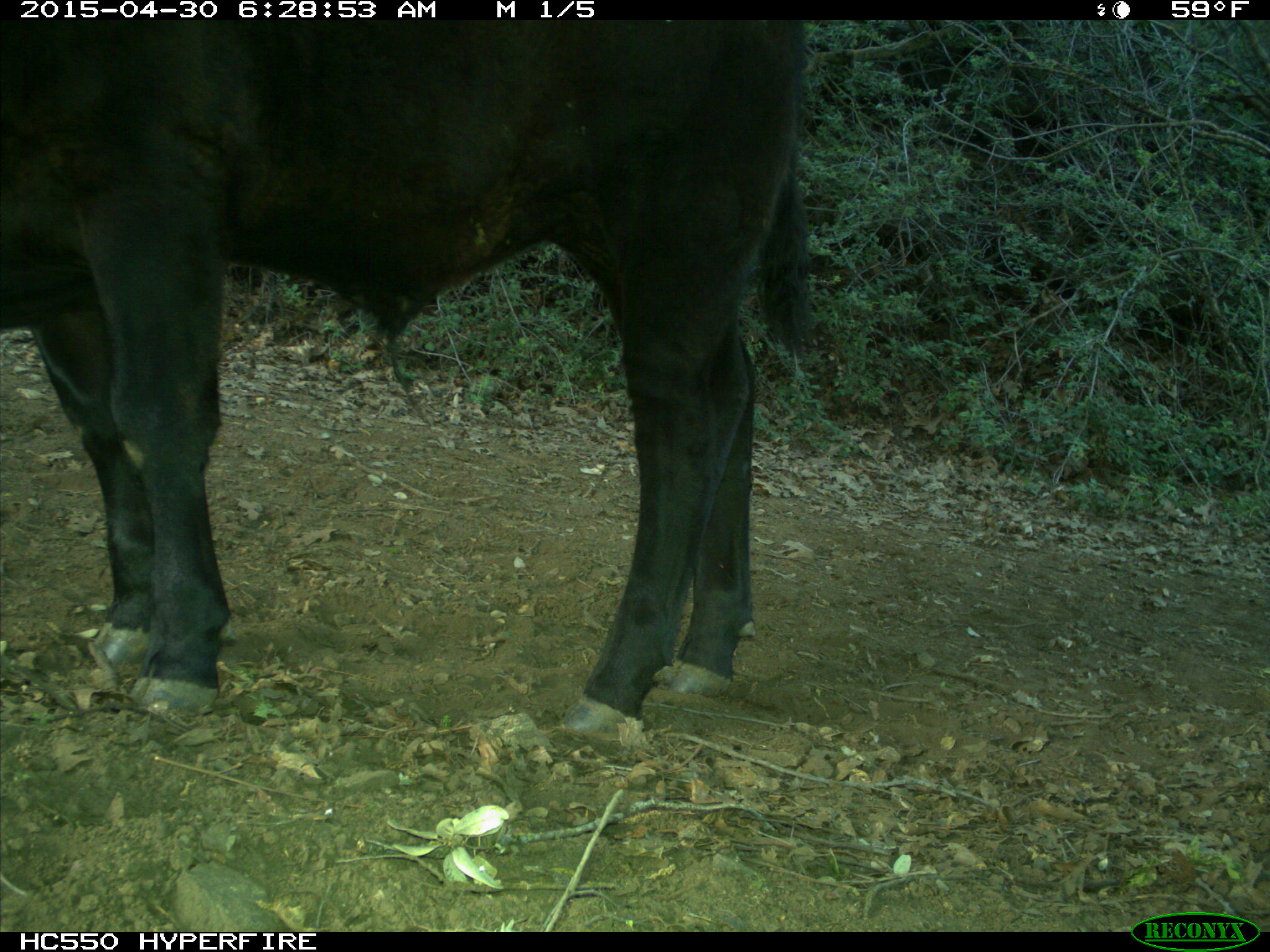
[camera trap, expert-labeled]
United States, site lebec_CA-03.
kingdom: Animalia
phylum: Chordata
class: Mammalia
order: Artiodactyla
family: Bovidae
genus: Bos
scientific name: Bos taurus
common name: domestic cow